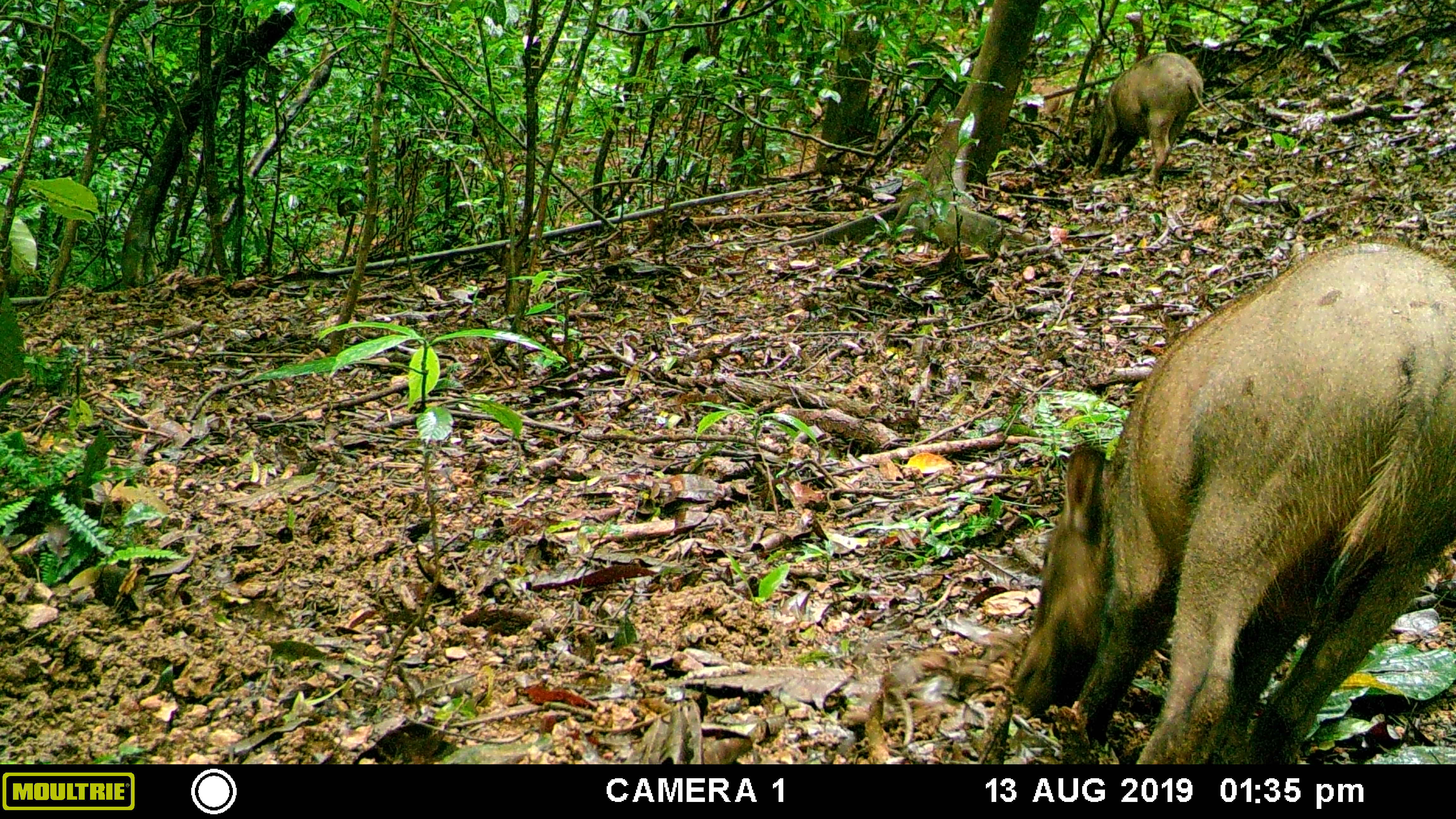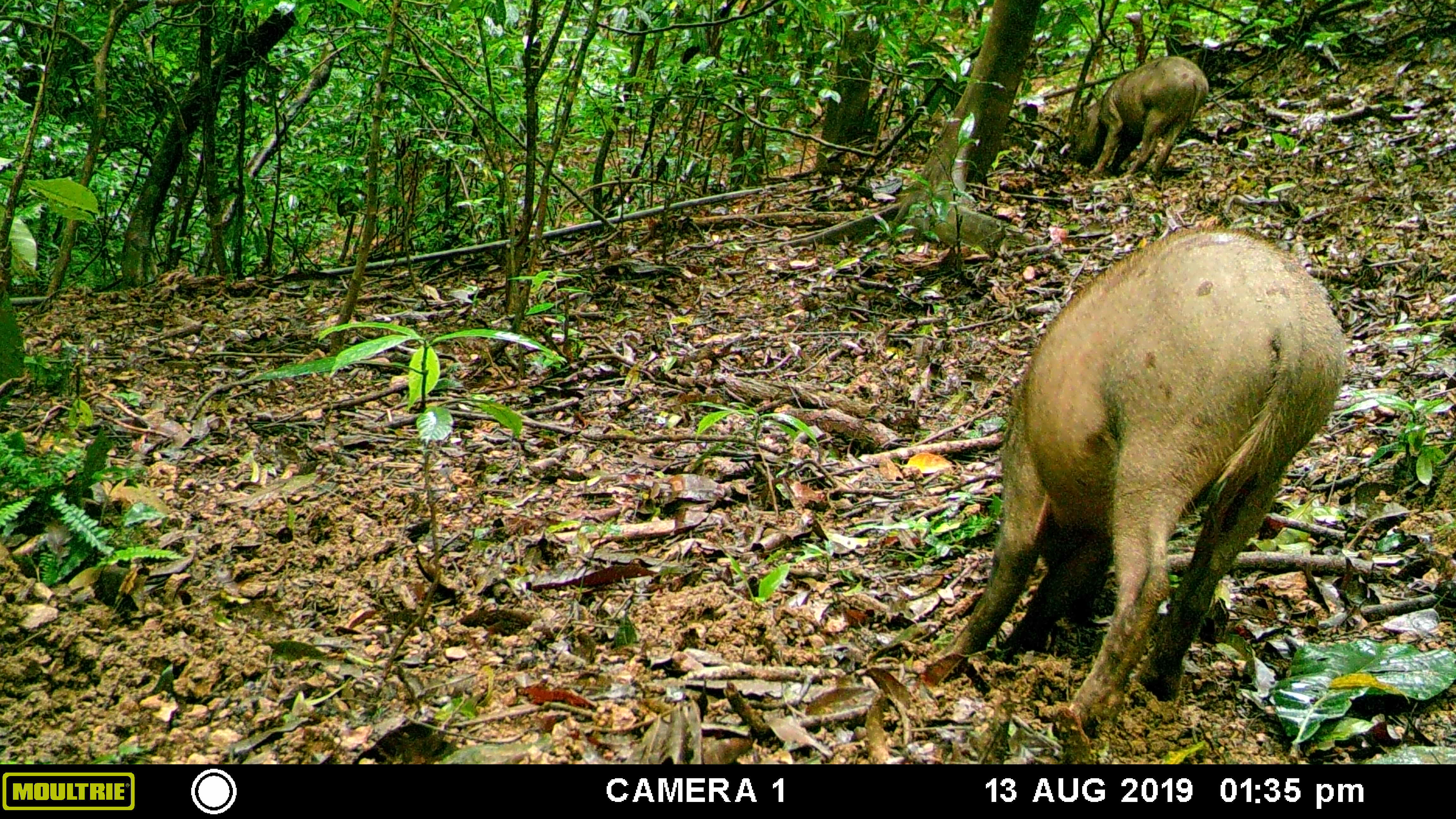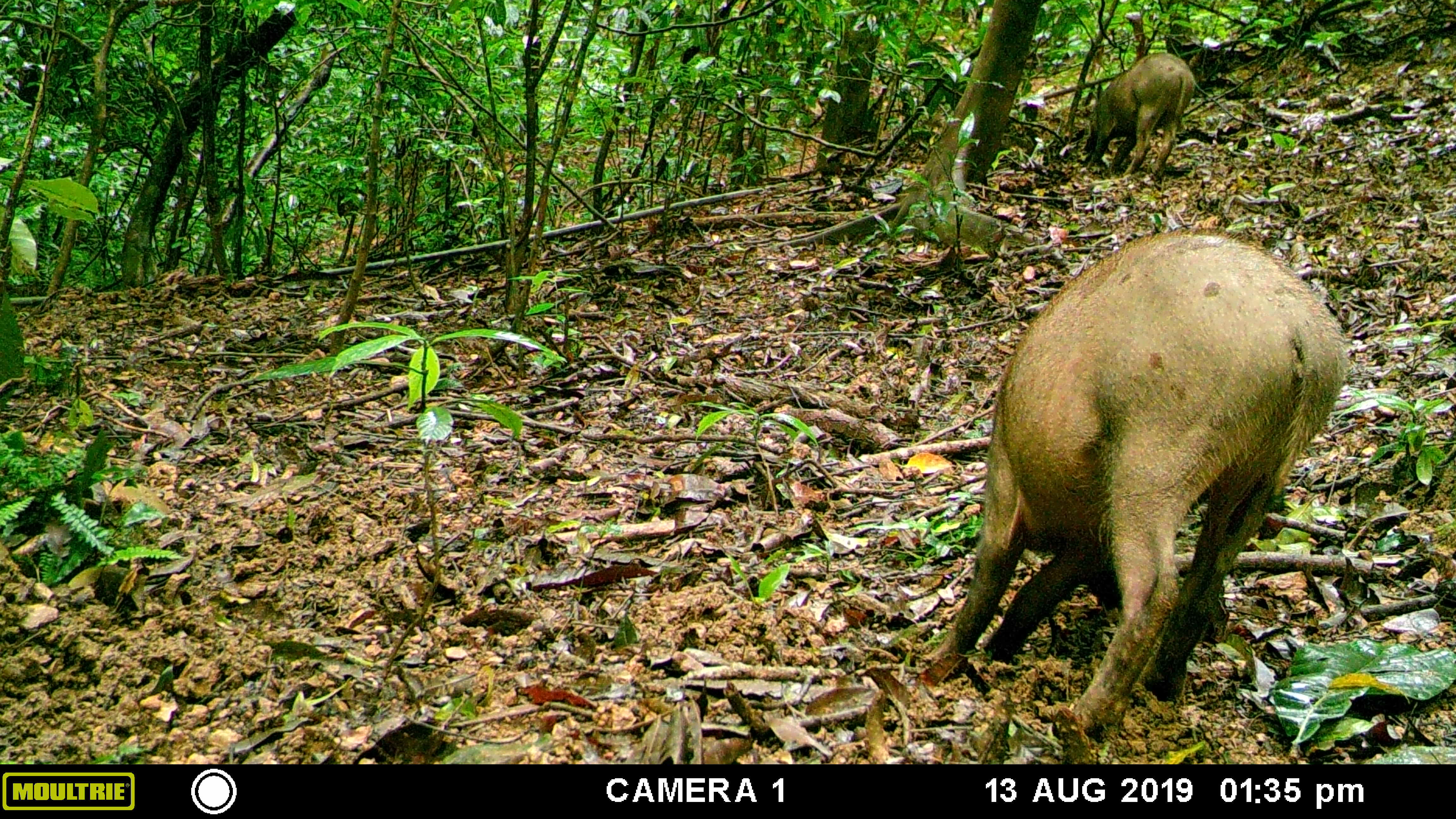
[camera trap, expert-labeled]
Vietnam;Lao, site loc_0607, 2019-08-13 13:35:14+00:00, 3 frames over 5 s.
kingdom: Animalia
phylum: Chordata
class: Mammalia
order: Artiodactyla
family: Suidae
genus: Sus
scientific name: Sus scrofa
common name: eurasian wild pig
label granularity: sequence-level